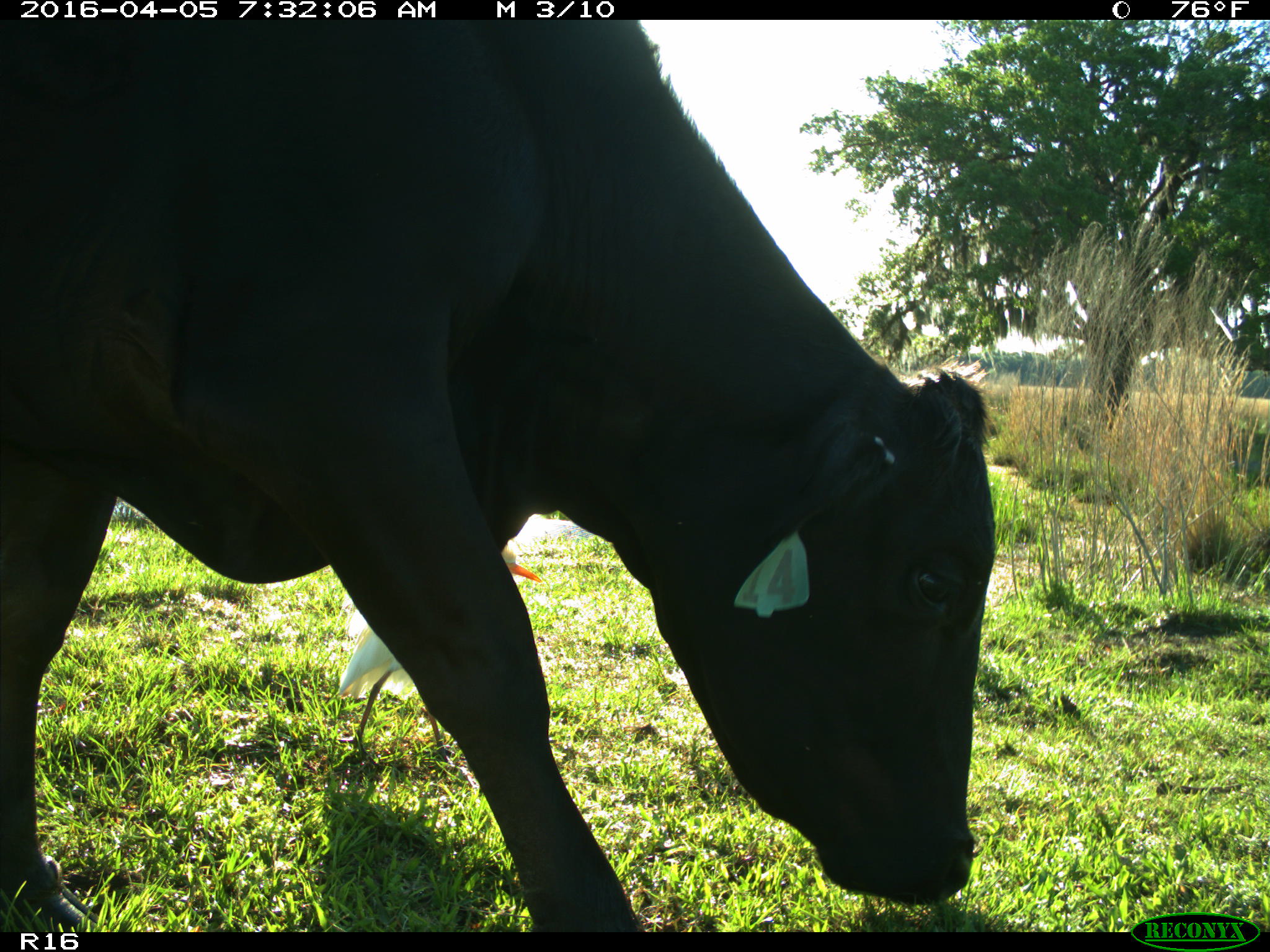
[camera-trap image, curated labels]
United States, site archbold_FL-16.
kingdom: Animalia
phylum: Chordata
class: Mammalia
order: Artiodactyla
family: Bovidae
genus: Bos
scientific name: Bos taurus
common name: domestic cow